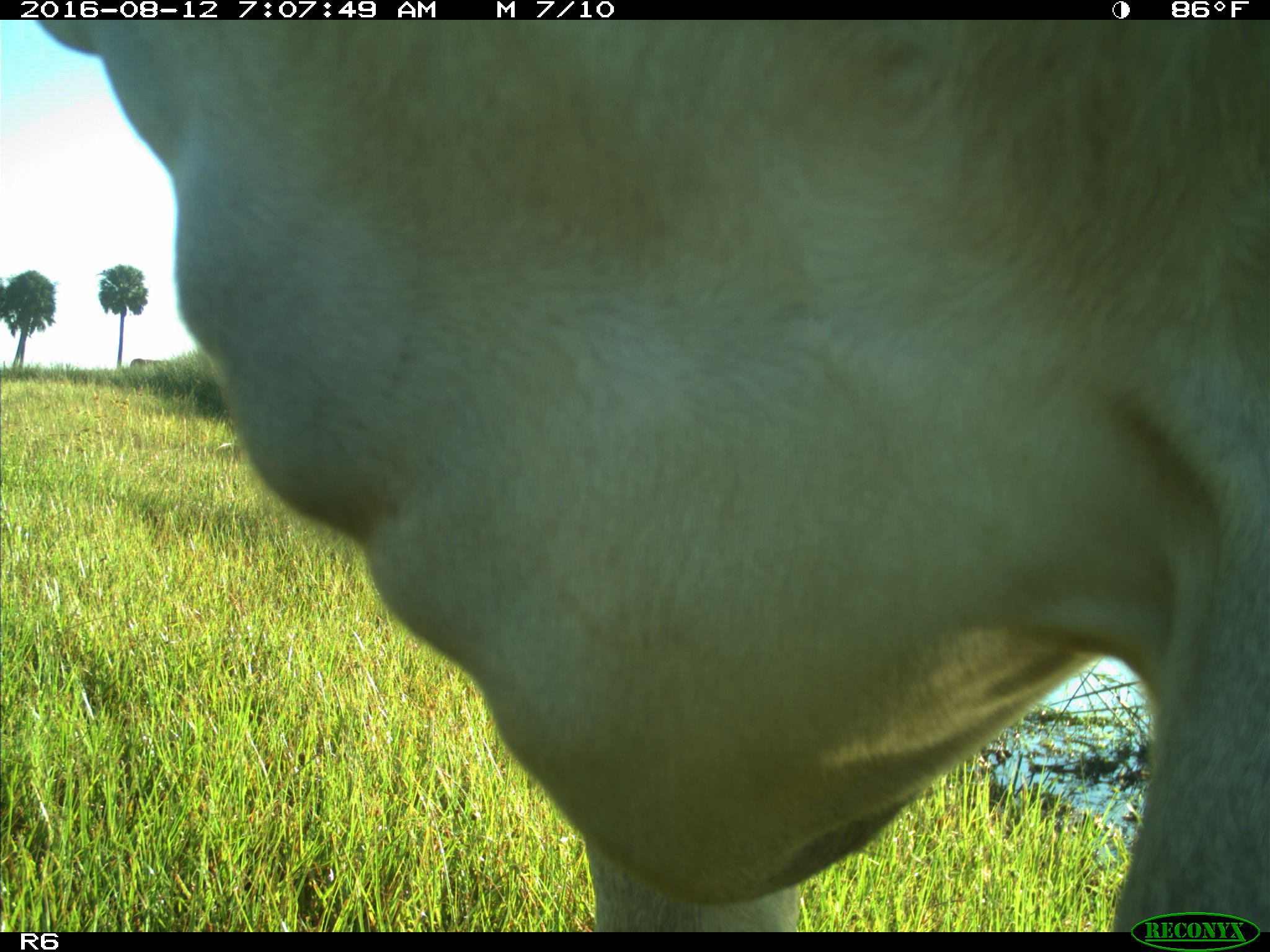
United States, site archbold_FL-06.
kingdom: Animalia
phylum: Chordata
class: Mammalia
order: Artiodactyla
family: Bovidae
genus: Bos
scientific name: Bos taurus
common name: domestic cow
Bos taurus (domestic cow).